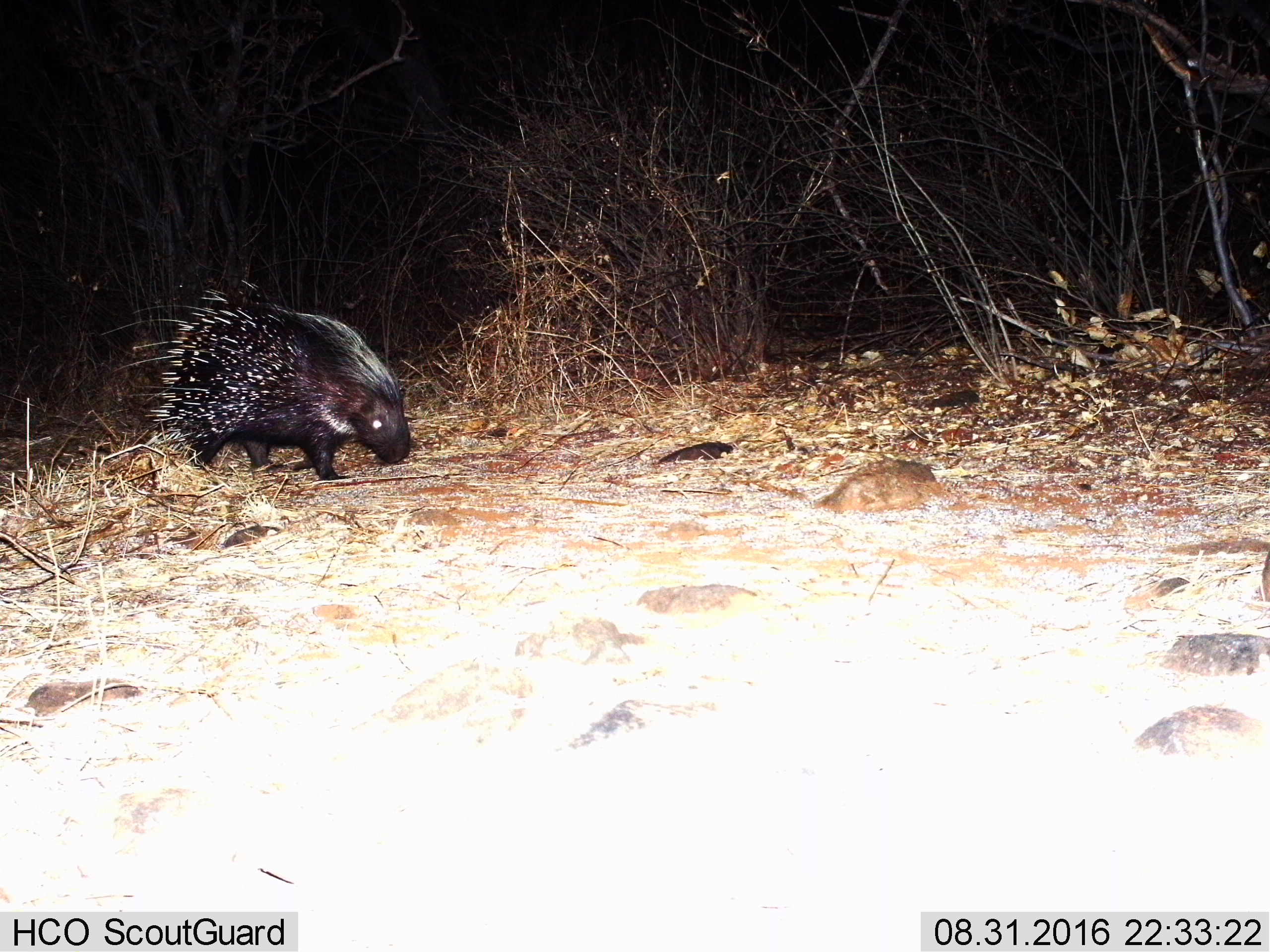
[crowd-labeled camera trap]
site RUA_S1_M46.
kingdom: Animalia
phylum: Chordata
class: Mammalia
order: Rodentia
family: Hystricidae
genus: Hystrix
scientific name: Hystrix cristata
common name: crested porcupine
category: porcupine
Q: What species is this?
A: Porcupine (crested porcupine) (Hystrix cristata).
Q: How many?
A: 1.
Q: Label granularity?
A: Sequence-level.